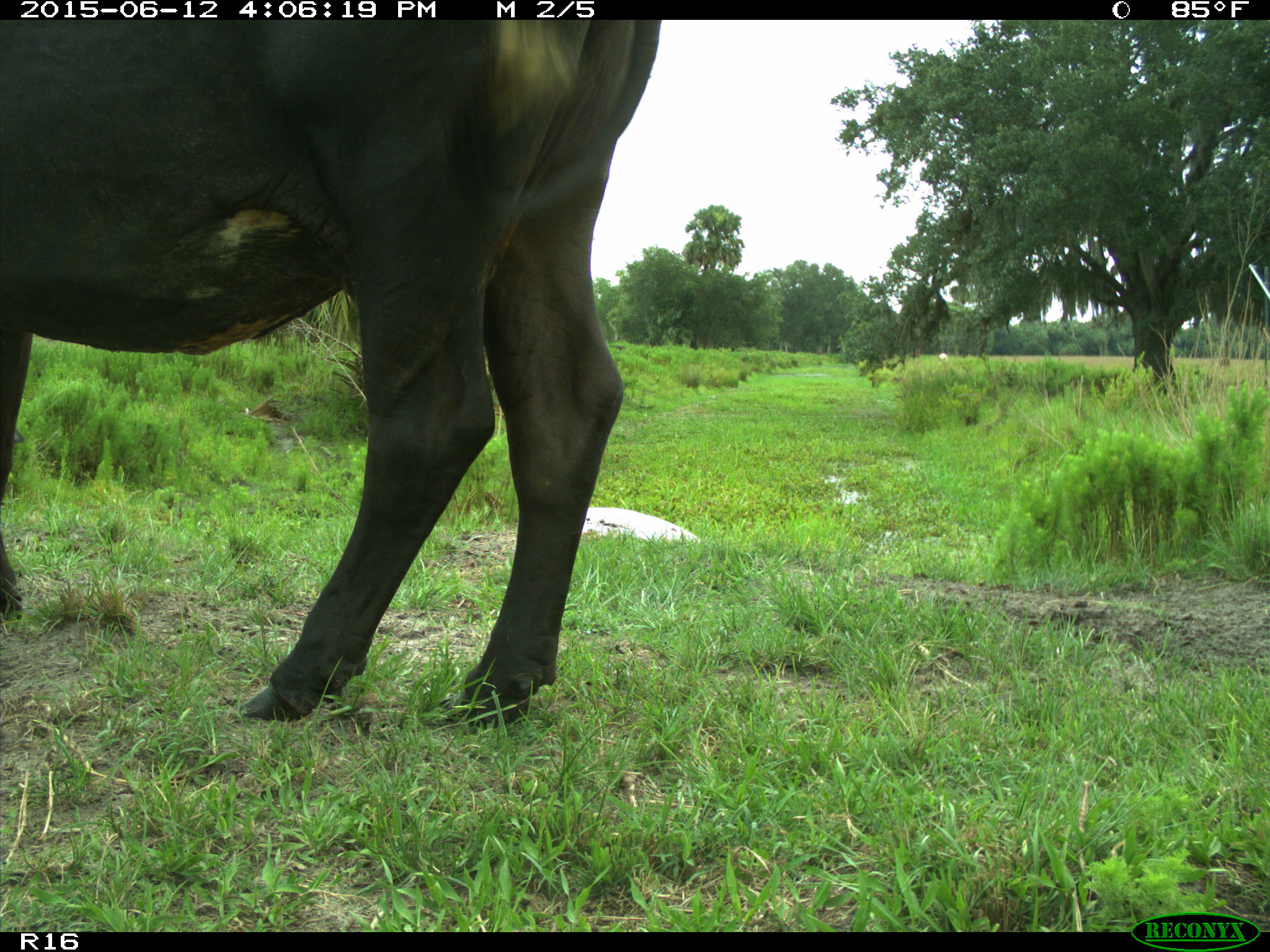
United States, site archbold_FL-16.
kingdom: Animalia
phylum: Chordata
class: Mammalia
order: Artiodactyla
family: Bovidae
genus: Bos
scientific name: Bos taurus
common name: domestic cow